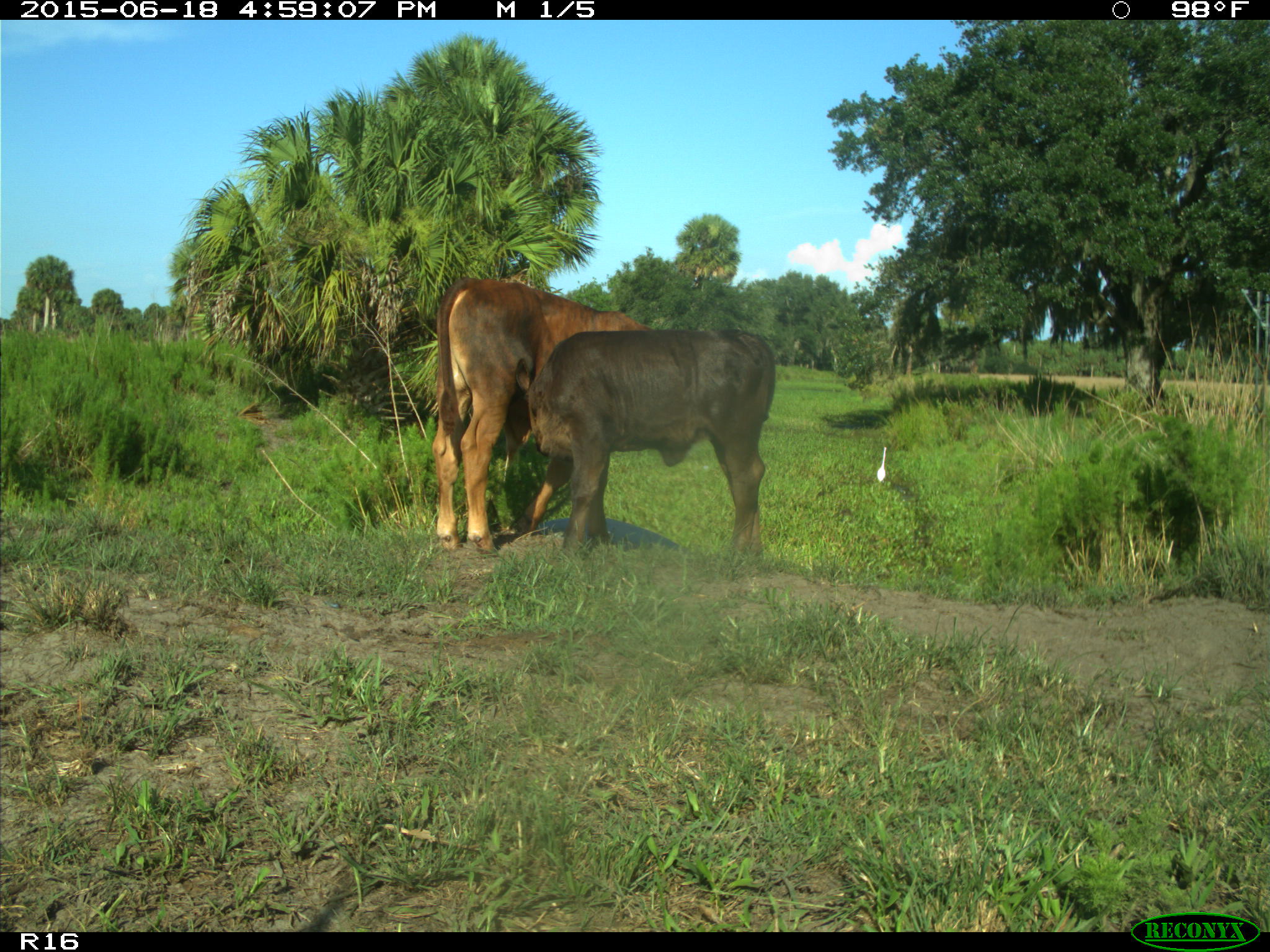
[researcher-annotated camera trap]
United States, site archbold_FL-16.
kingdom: Animalia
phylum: Chordata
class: Mammalia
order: Artiodactyla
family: Bovidae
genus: Bos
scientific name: Bos taurus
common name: domestic cow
Bos taurus (domestic cow).